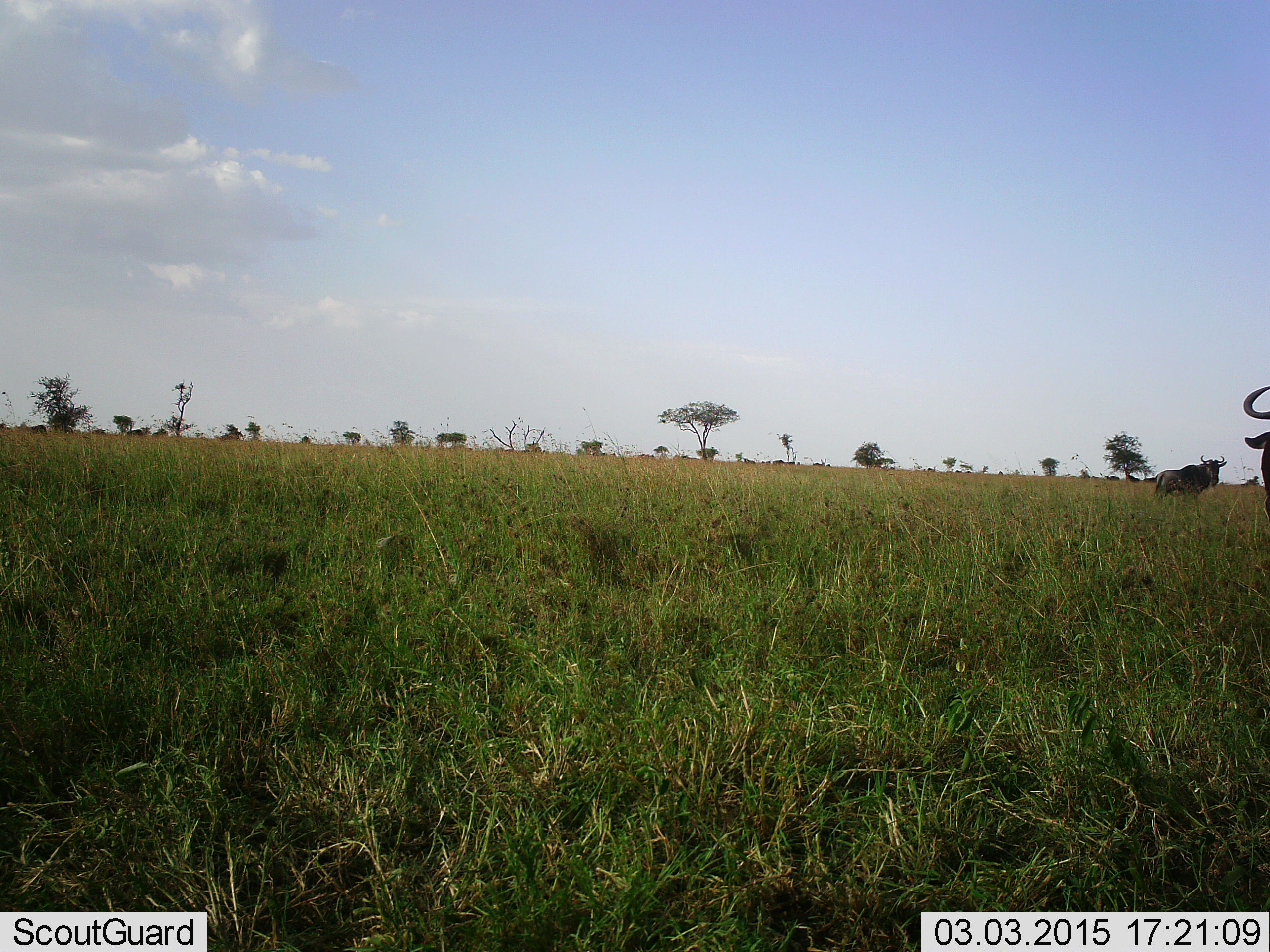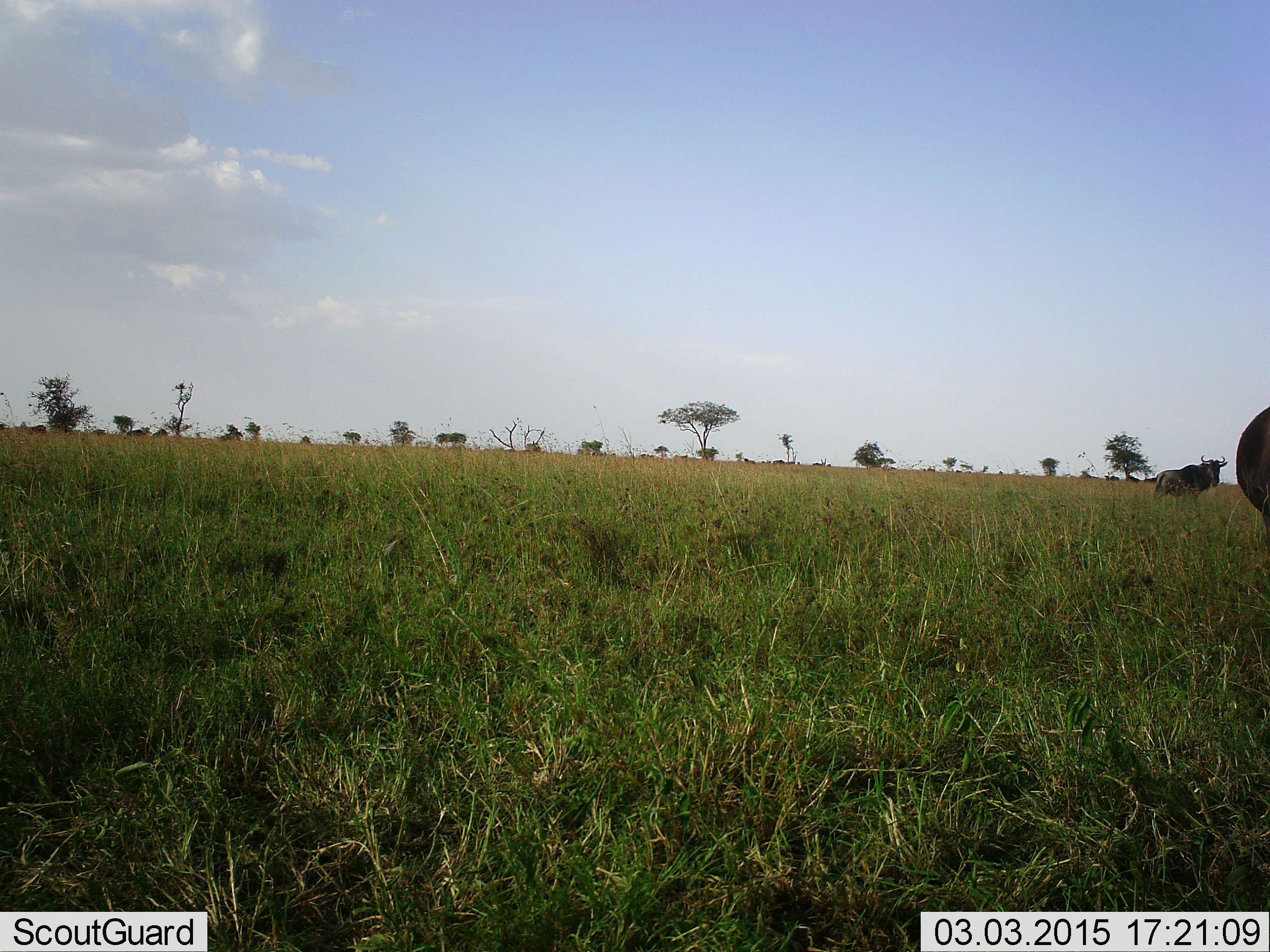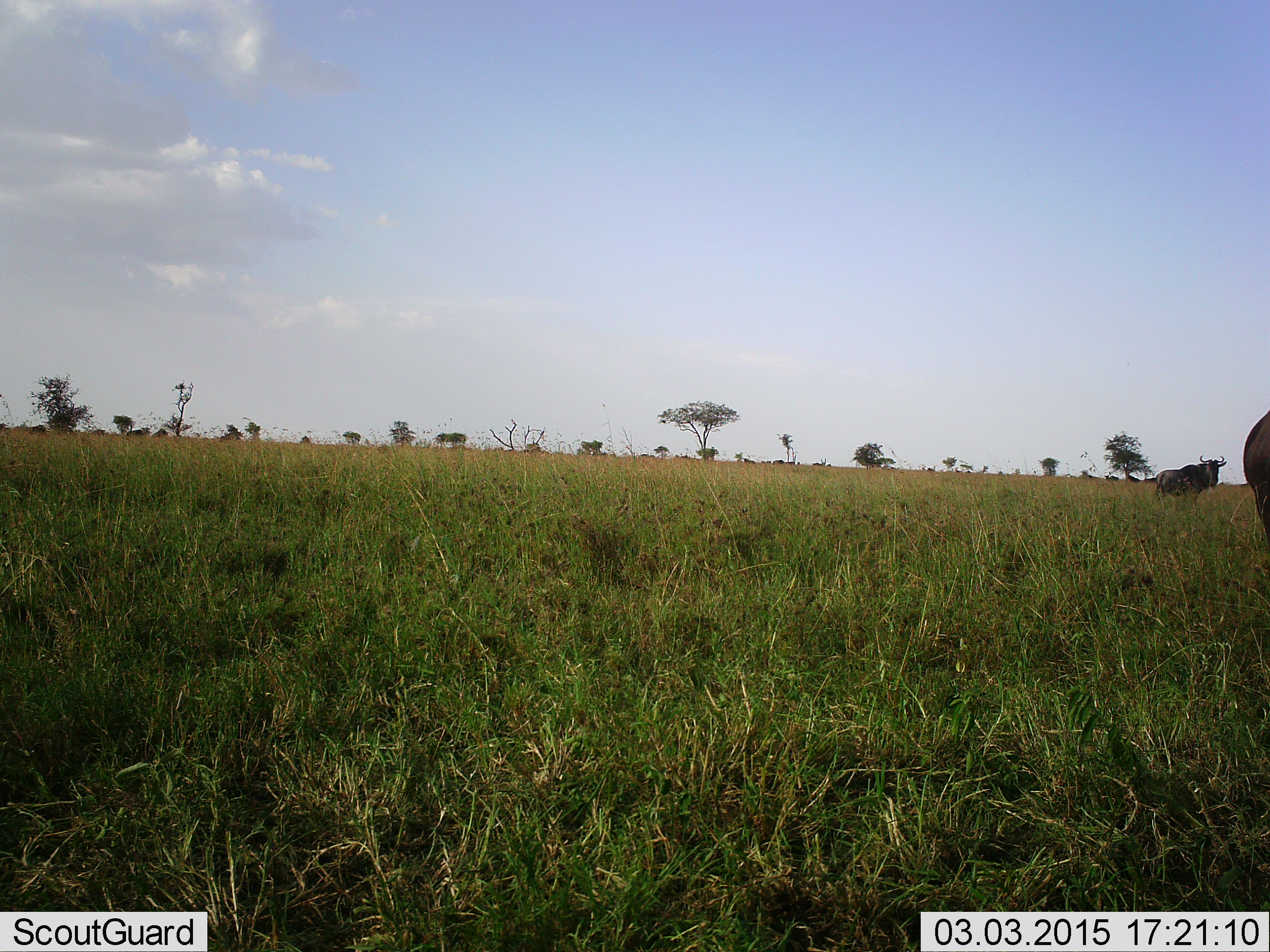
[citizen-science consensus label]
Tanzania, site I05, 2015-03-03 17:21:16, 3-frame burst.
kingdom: Animalia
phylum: Chordata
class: Mammalia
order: Artiodactyla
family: Bovidae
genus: Connochaetes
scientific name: Connochaetes taurinus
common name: blue wildebeest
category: wildebeest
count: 2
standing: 100%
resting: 10%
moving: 10%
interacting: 0%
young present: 0%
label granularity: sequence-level